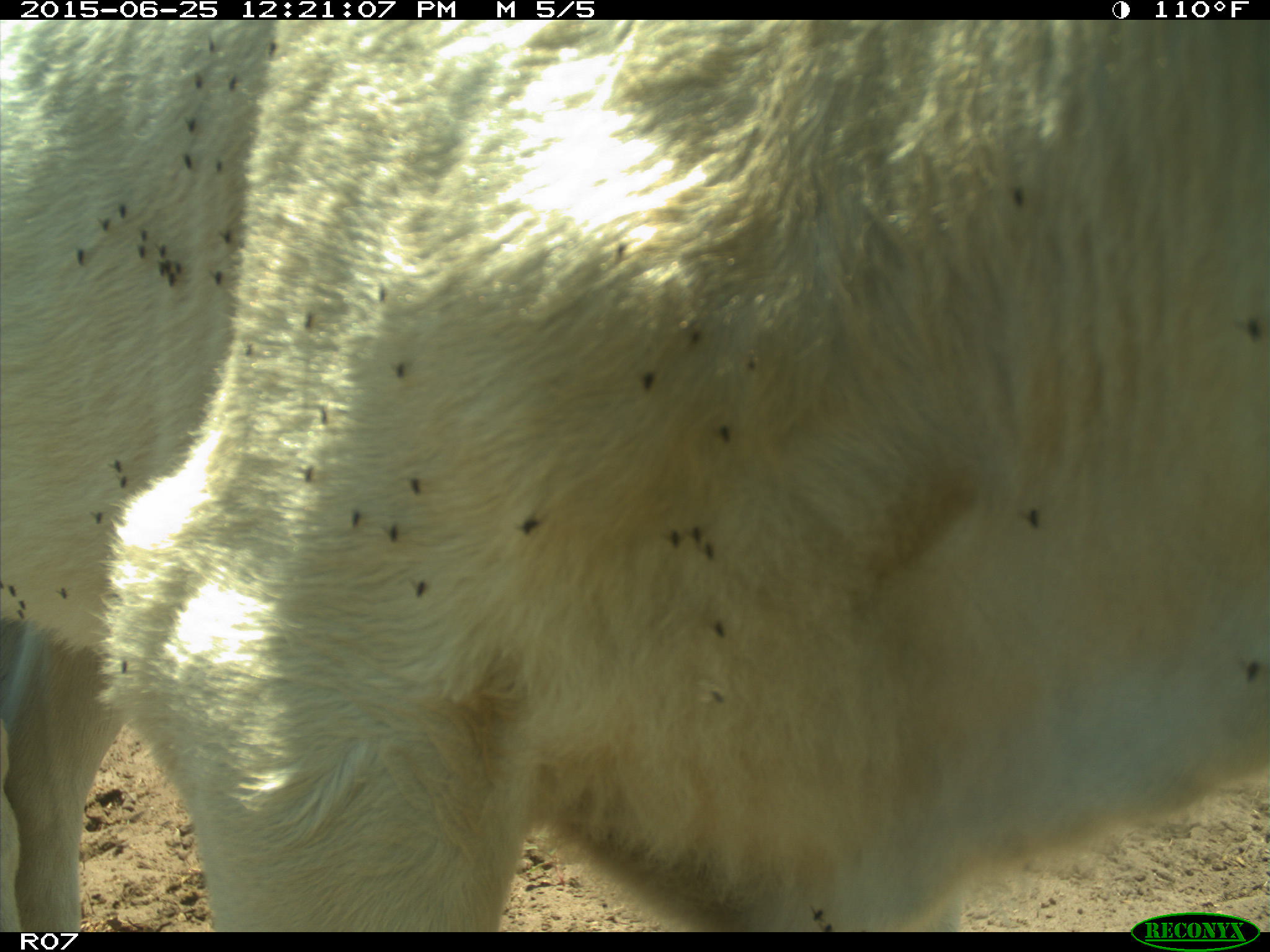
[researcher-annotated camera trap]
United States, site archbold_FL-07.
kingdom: Animalia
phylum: Chordata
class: Mammalia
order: Artiodactyla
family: Bovidae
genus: Bos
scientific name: Bos taurus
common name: domestic cow